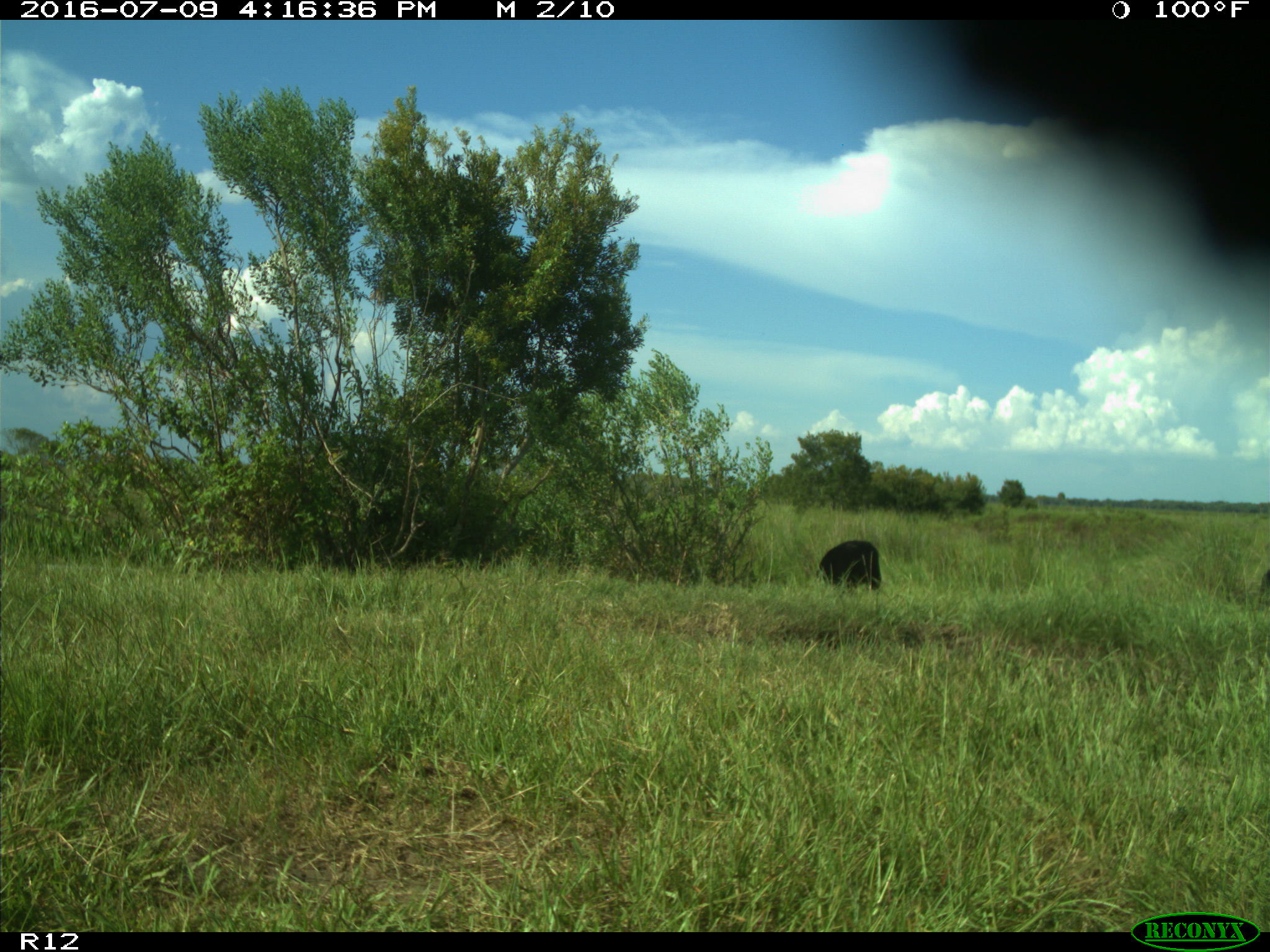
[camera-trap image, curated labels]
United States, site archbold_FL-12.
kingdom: Animalia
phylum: Chordata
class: Mammalia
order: Artiodactyla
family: Bovidae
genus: Bos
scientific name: Bos taurus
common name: domestic cow